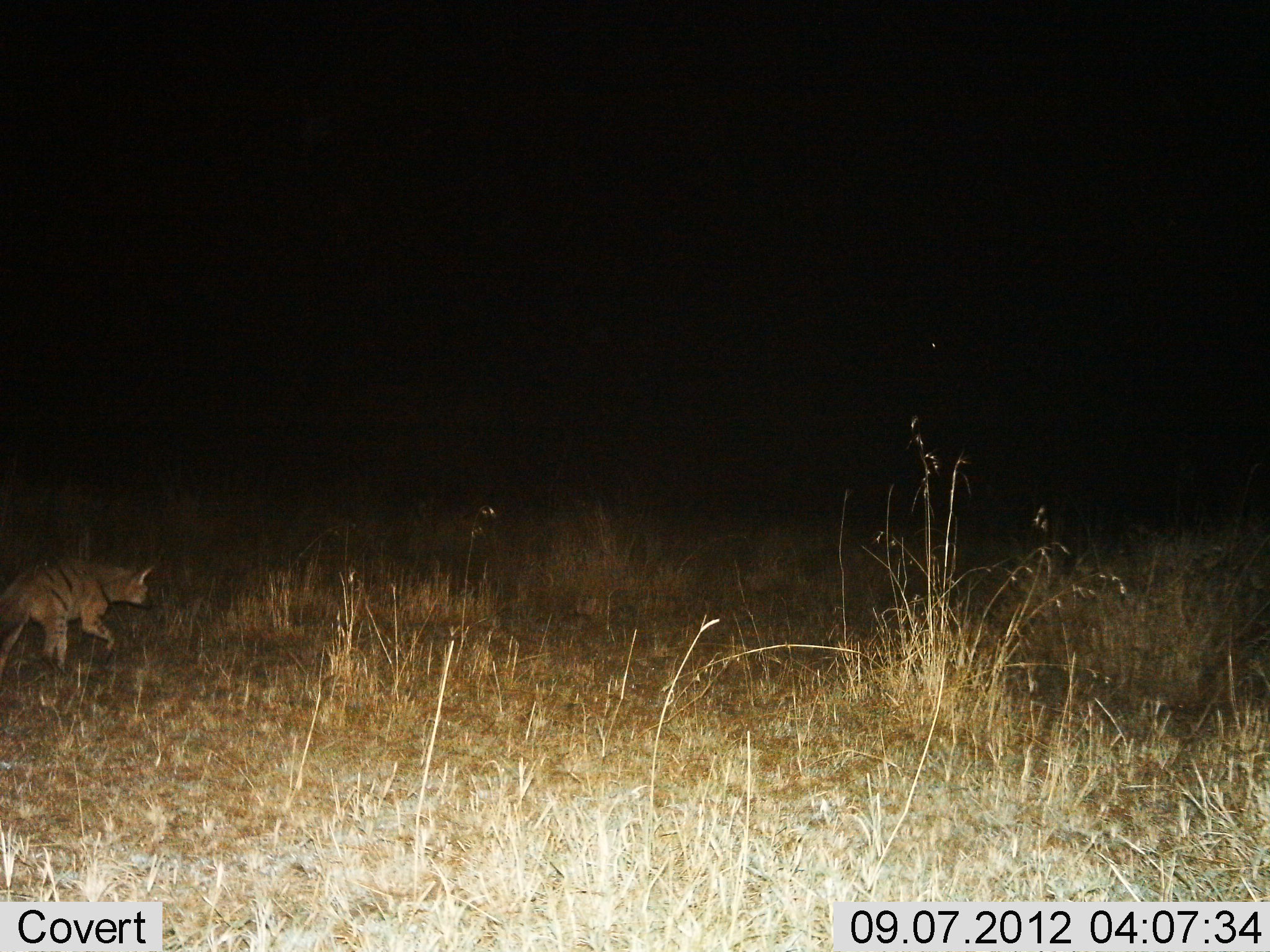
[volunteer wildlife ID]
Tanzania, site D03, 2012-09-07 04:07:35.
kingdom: Animalia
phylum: Chordata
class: Mammalia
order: Carnivora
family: Hyaenidae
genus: Proteles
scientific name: Proteles cristatus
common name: aardwolf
Aardwolf (Proteles cristatus), count 1. Behavior (volunteer vote fractions): standing 10%, resting 0%, moving 90%, interacting 0%. Young present (vote fraction): 0%. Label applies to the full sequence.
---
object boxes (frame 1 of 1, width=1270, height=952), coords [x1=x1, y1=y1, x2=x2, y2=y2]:
animal: [x1=0, y1=555, x2=161, y2=681]